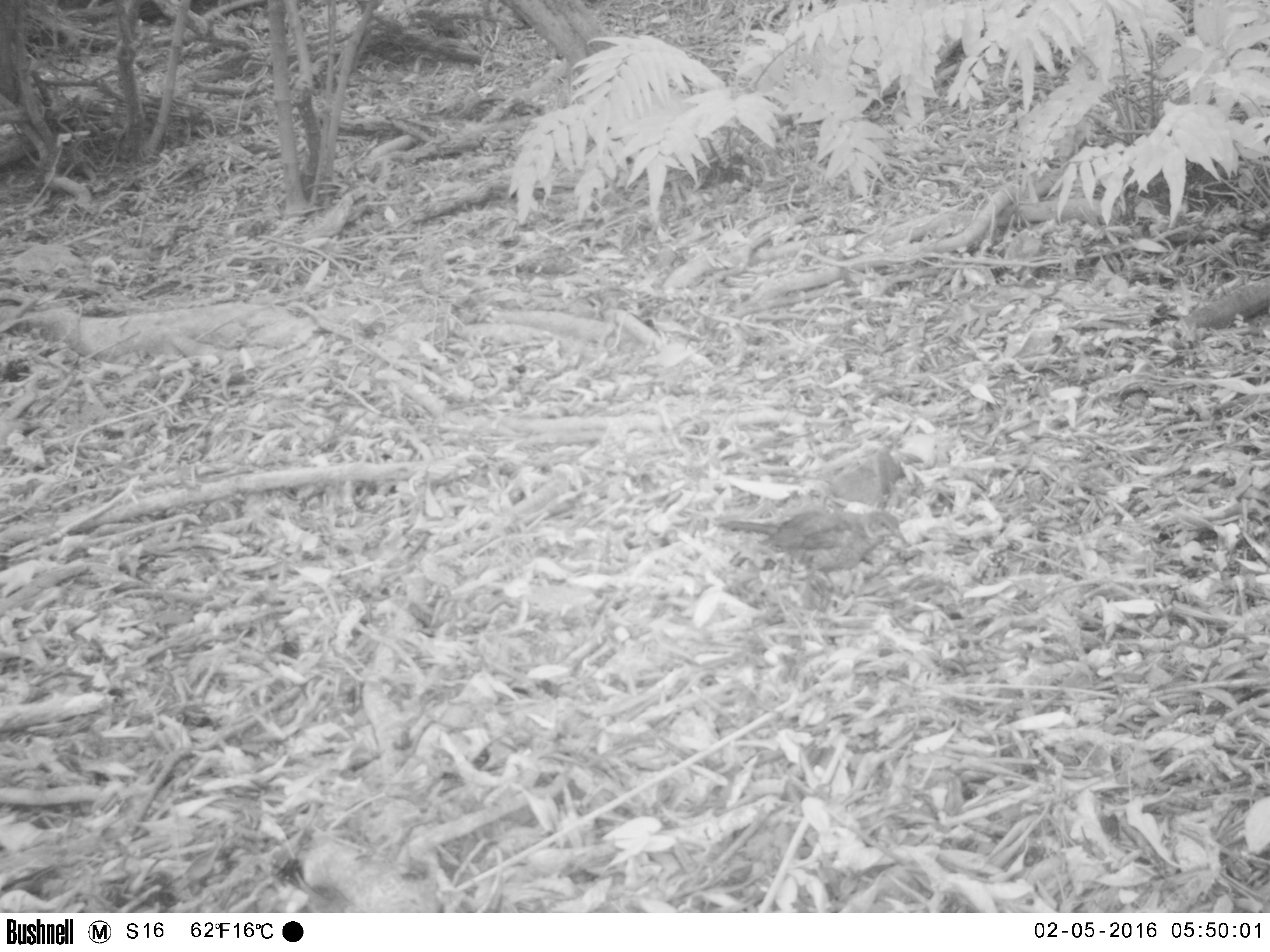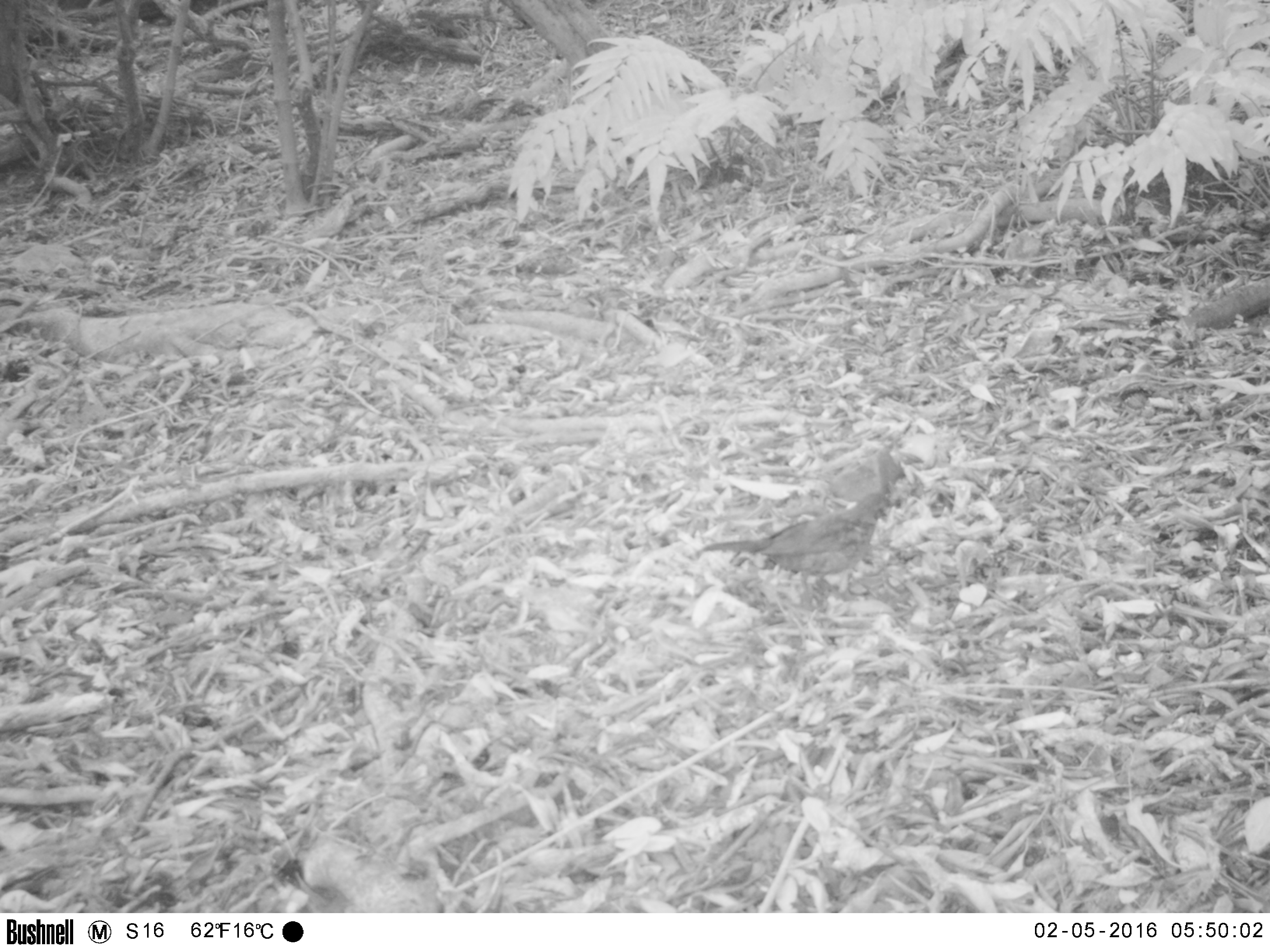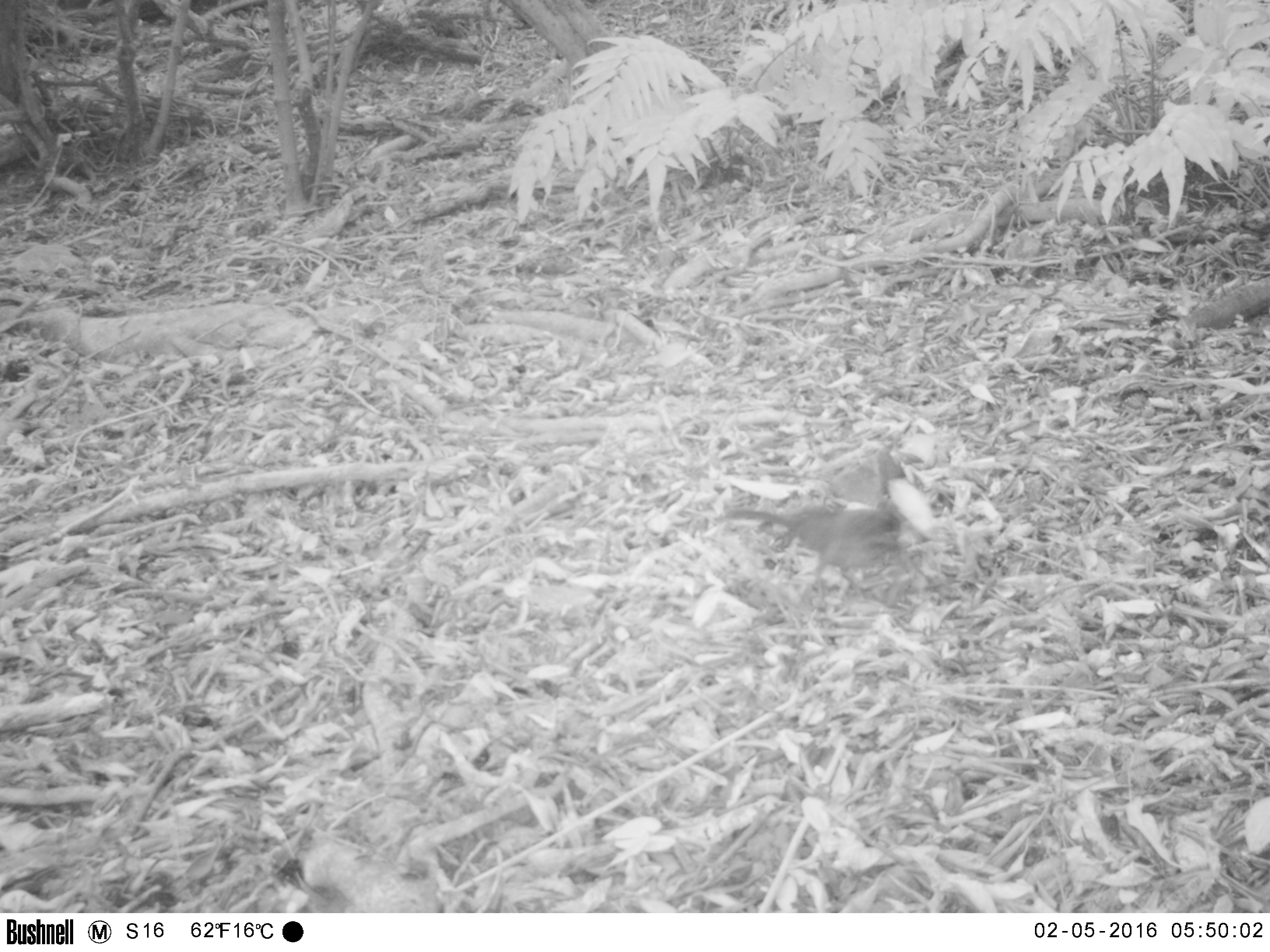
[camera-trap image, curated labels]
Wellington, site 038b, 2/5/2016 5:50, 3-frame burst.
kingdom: Animalia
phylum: Chordata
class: Aves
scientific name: Aves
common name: bird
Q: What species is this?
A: Bird (Aves).